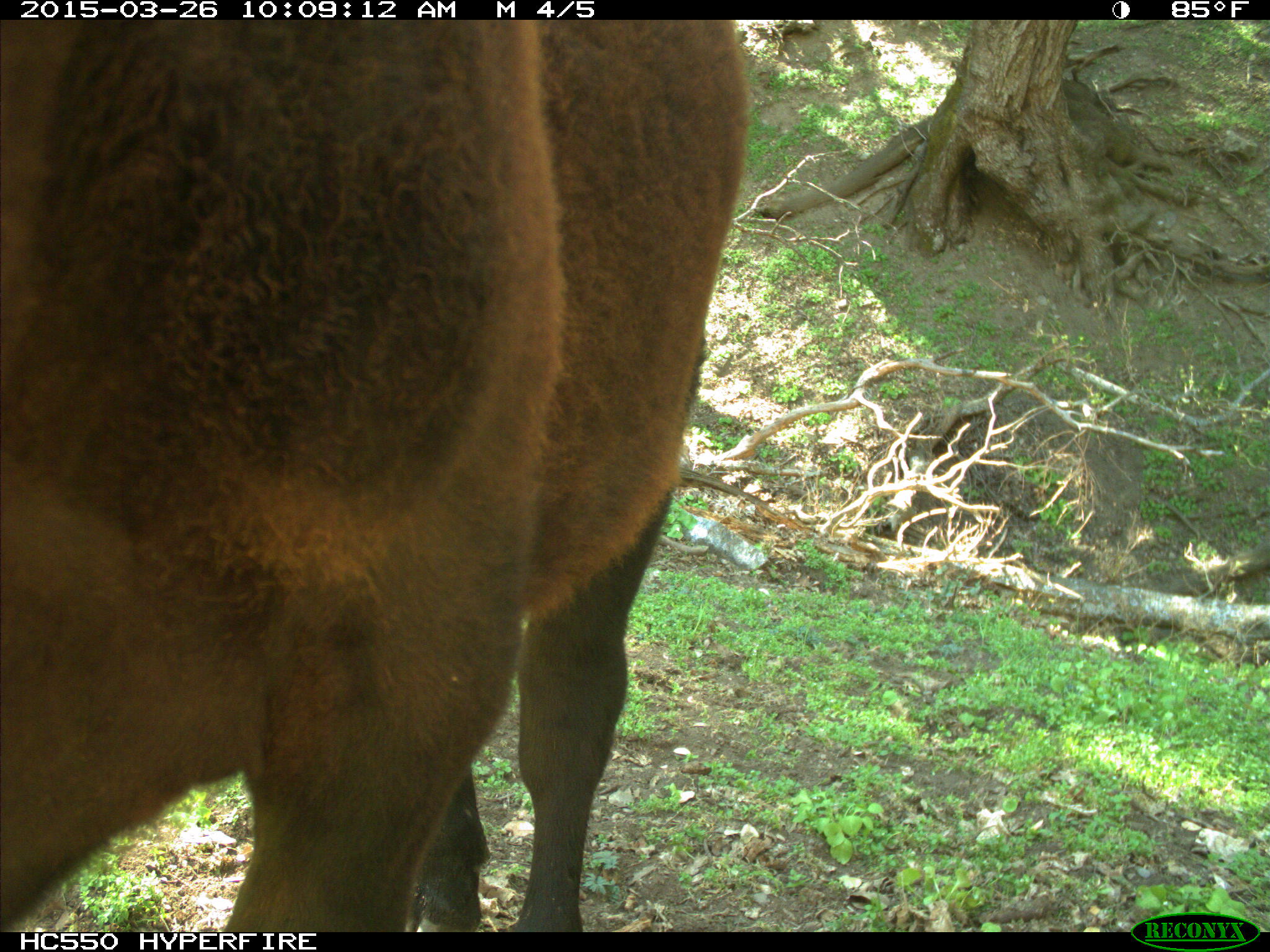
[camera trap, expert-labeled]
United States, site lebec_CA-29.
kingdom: Animalia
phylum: Chordata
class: Mammalia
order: Artiodactyla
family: Bovidae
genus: Bos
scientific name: Bos taurus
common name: domestic cow